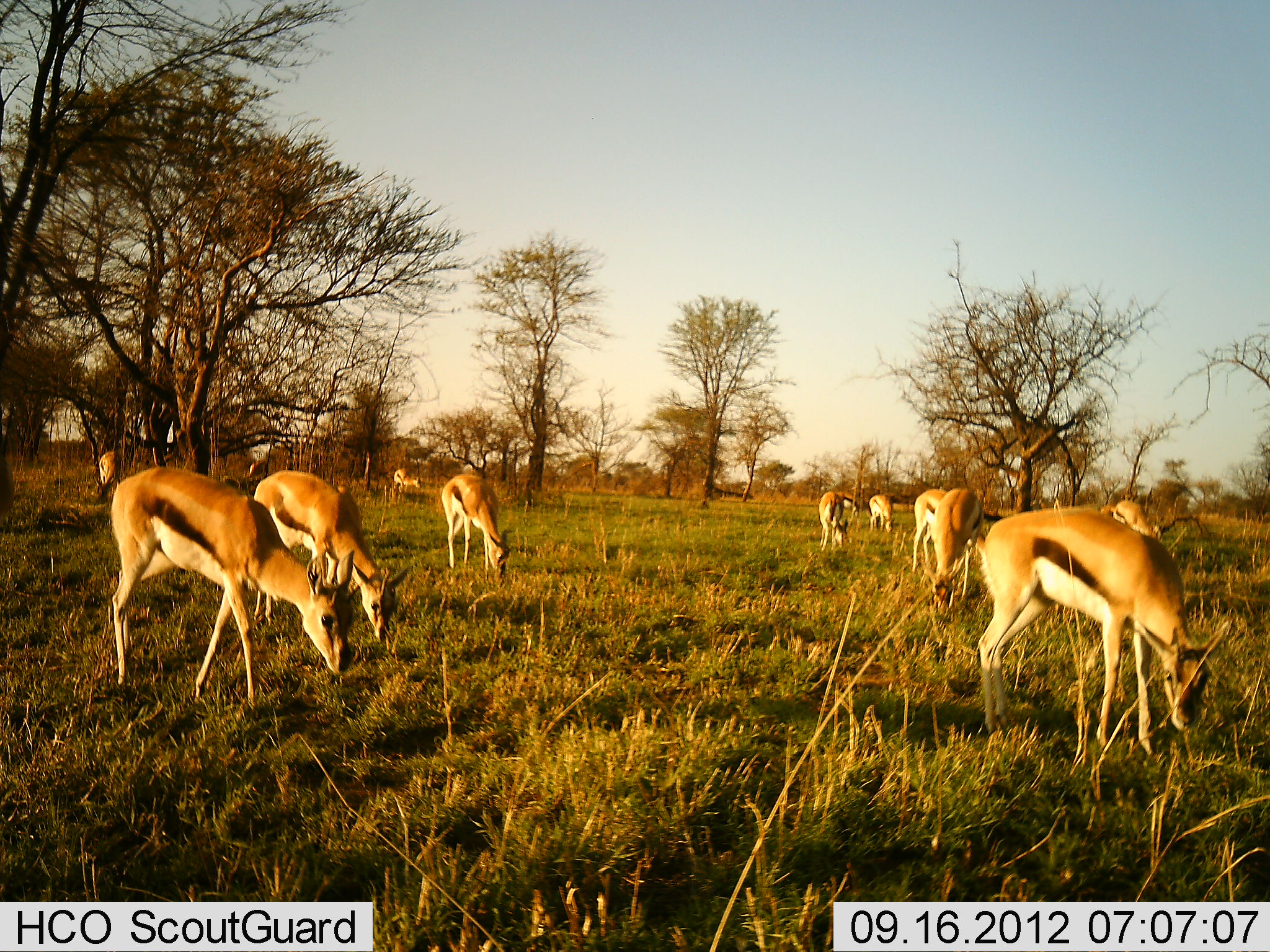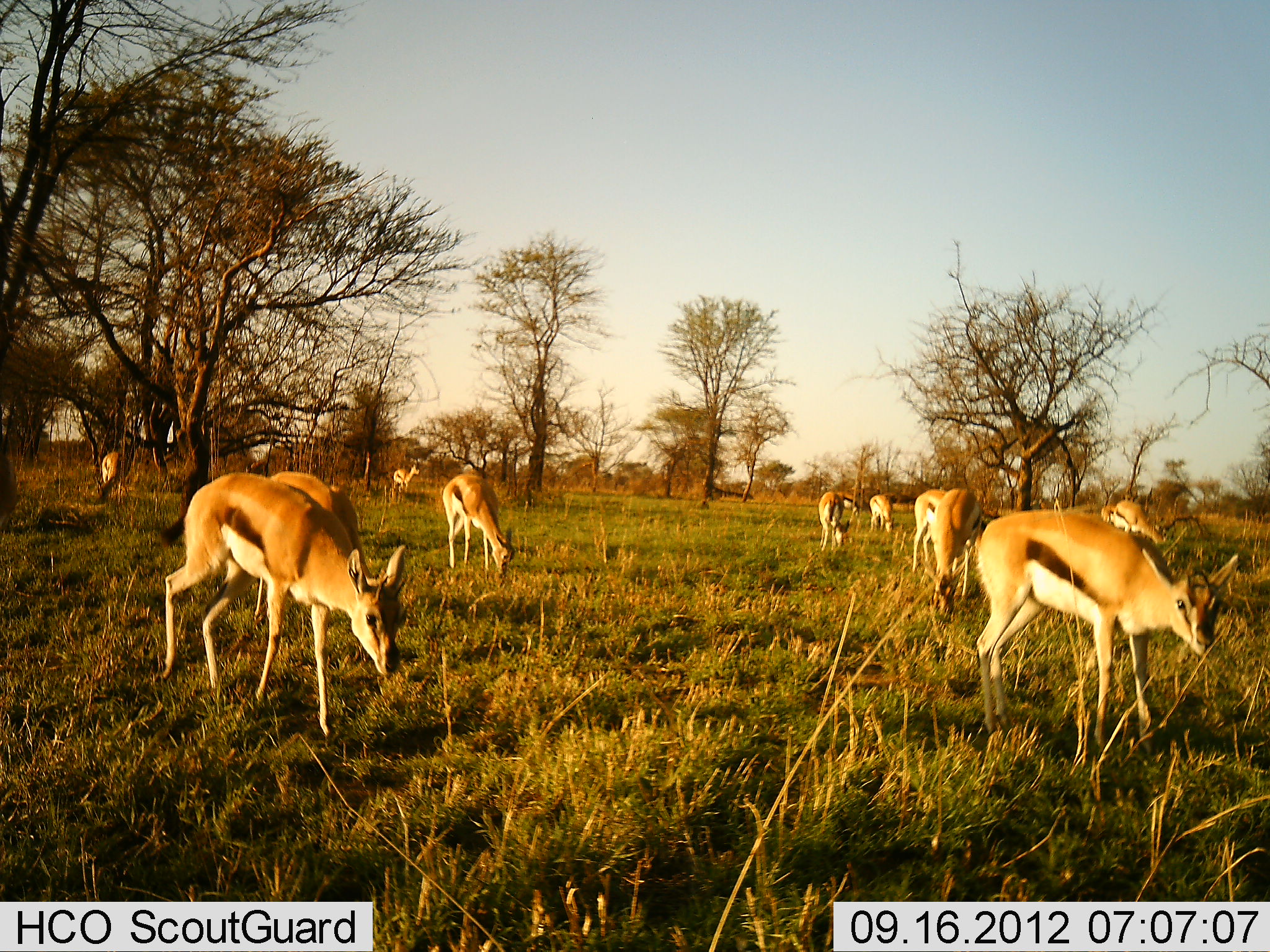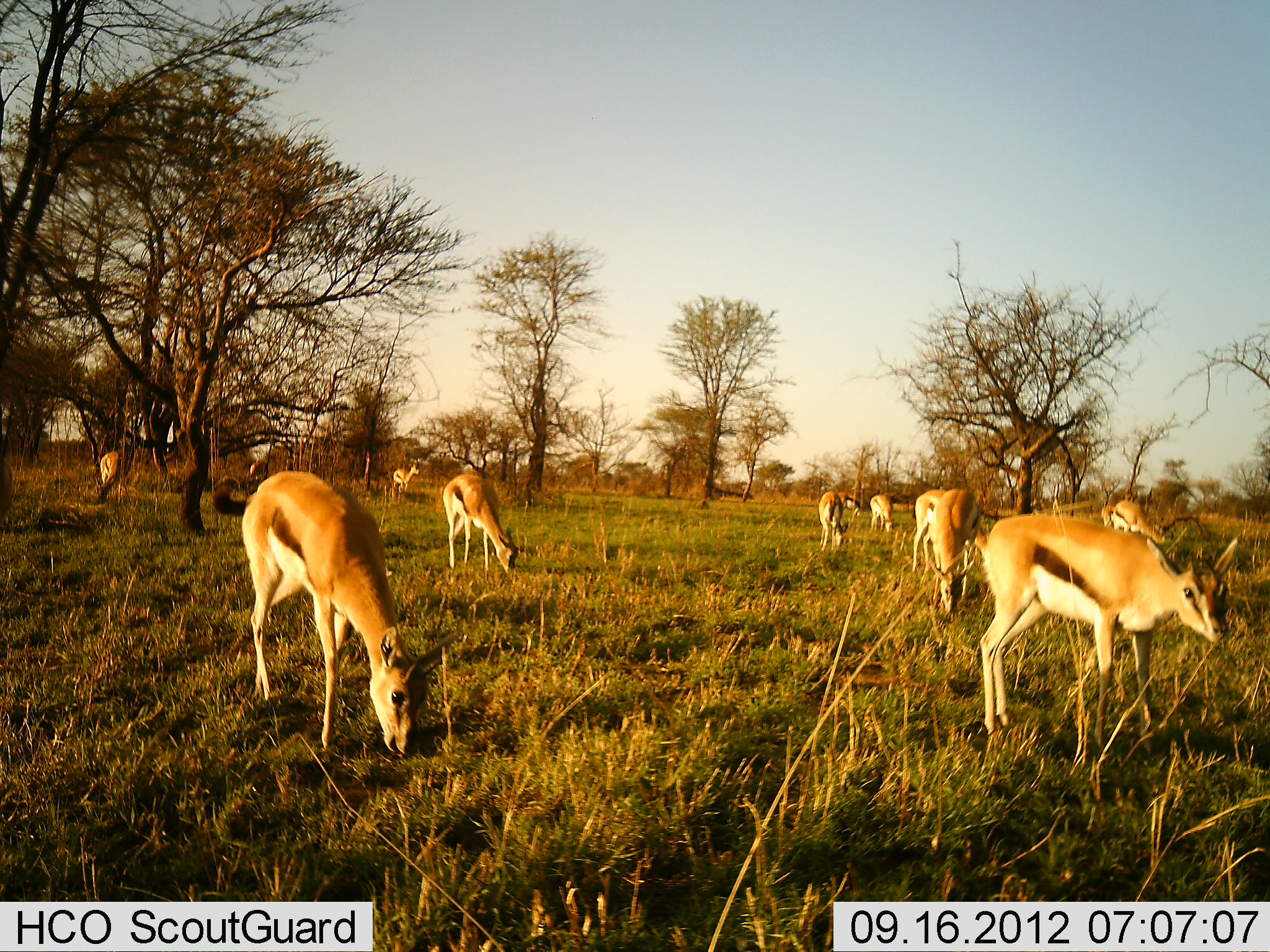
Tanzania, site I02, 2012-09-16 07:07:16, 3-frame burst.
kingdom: Animalia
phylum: Chordata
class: Mammalia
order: Artiodactyla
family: Bovidae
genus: Eudorcas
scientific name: Eudorcas thomsonii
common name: thomson's gazelle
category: gazellethomsons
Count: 11-50.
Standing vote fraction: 30%.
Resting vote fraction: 0%.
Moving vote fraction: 20%.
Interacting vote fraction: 0%.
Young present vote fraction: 0%.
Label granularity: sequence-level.